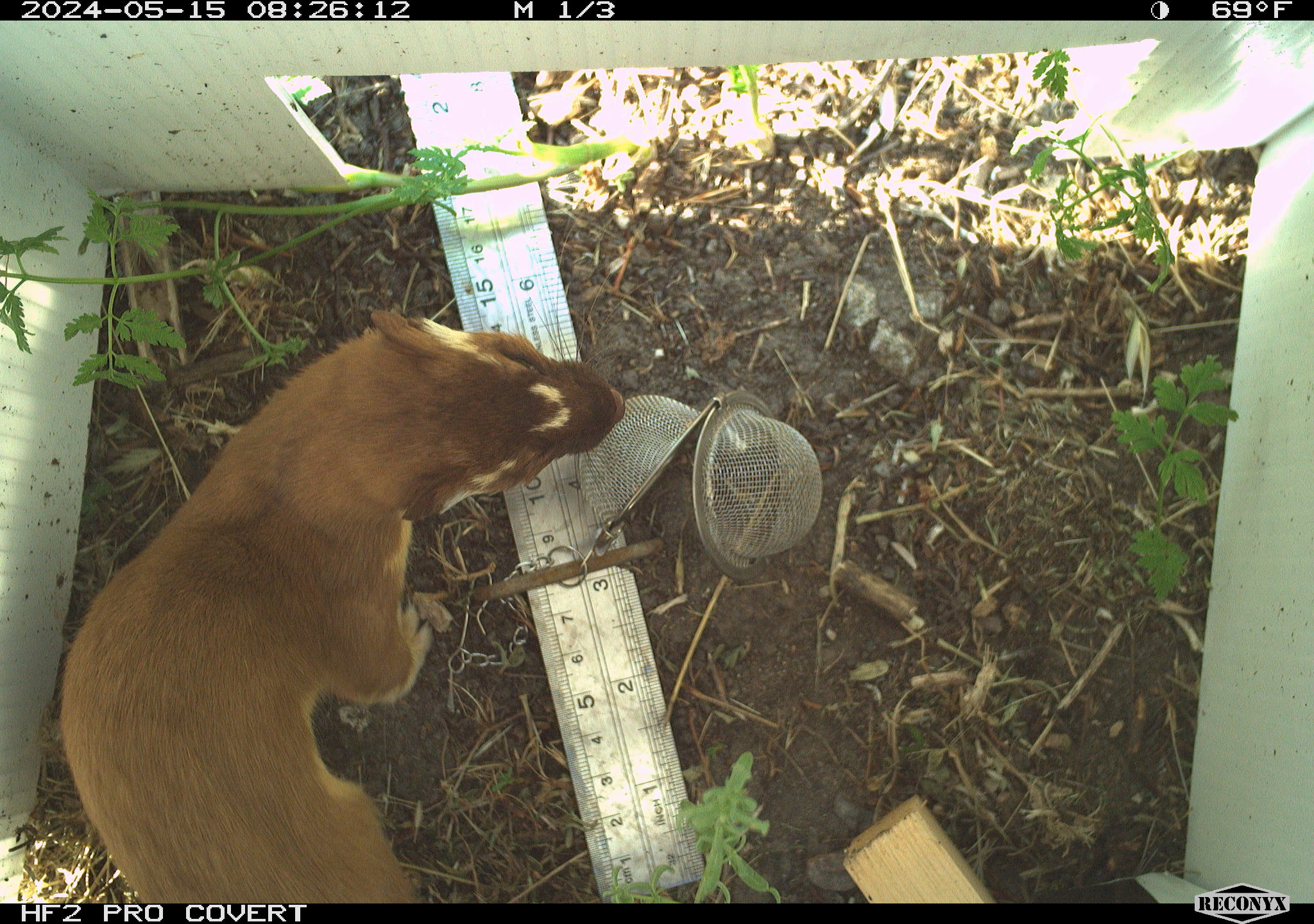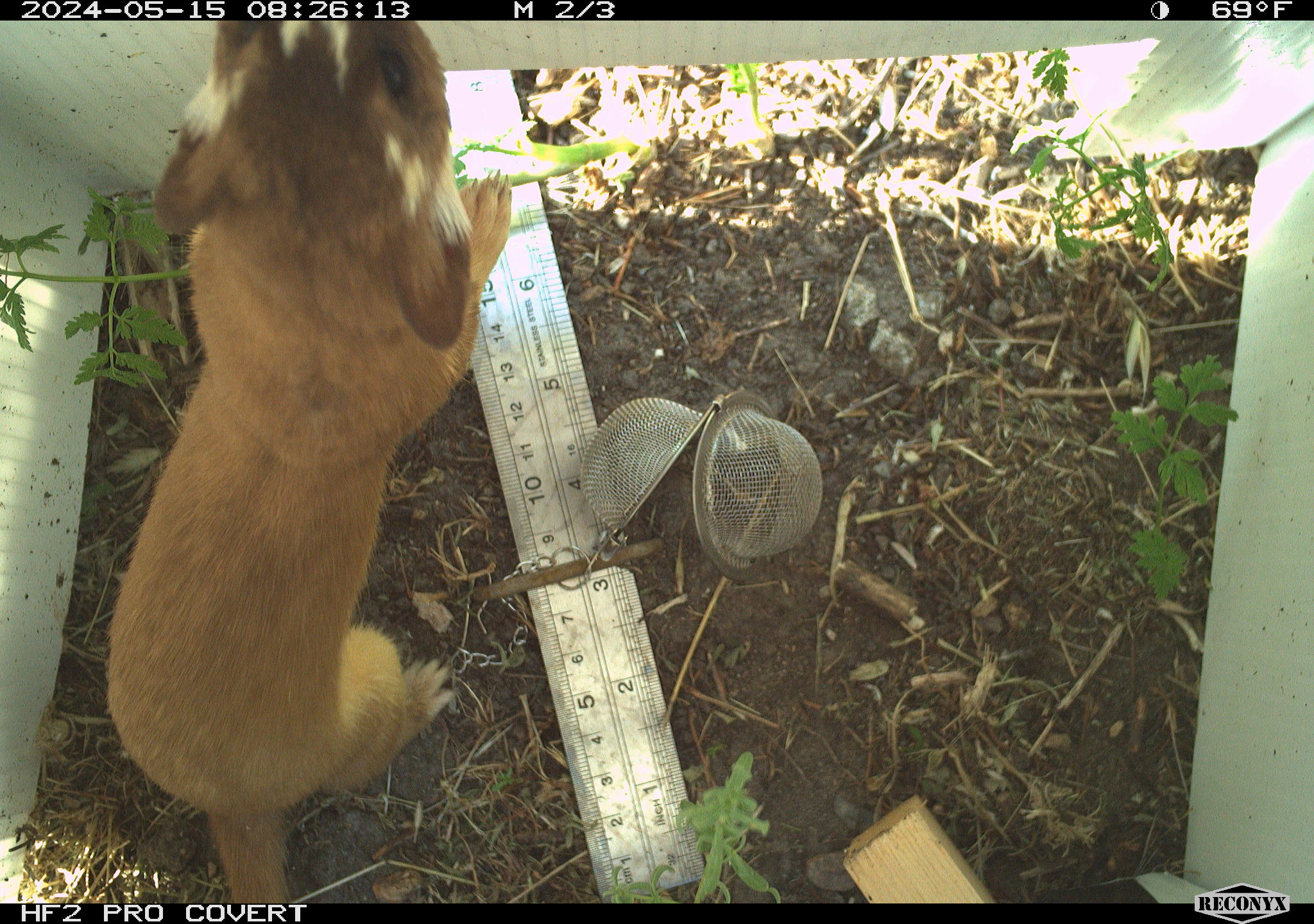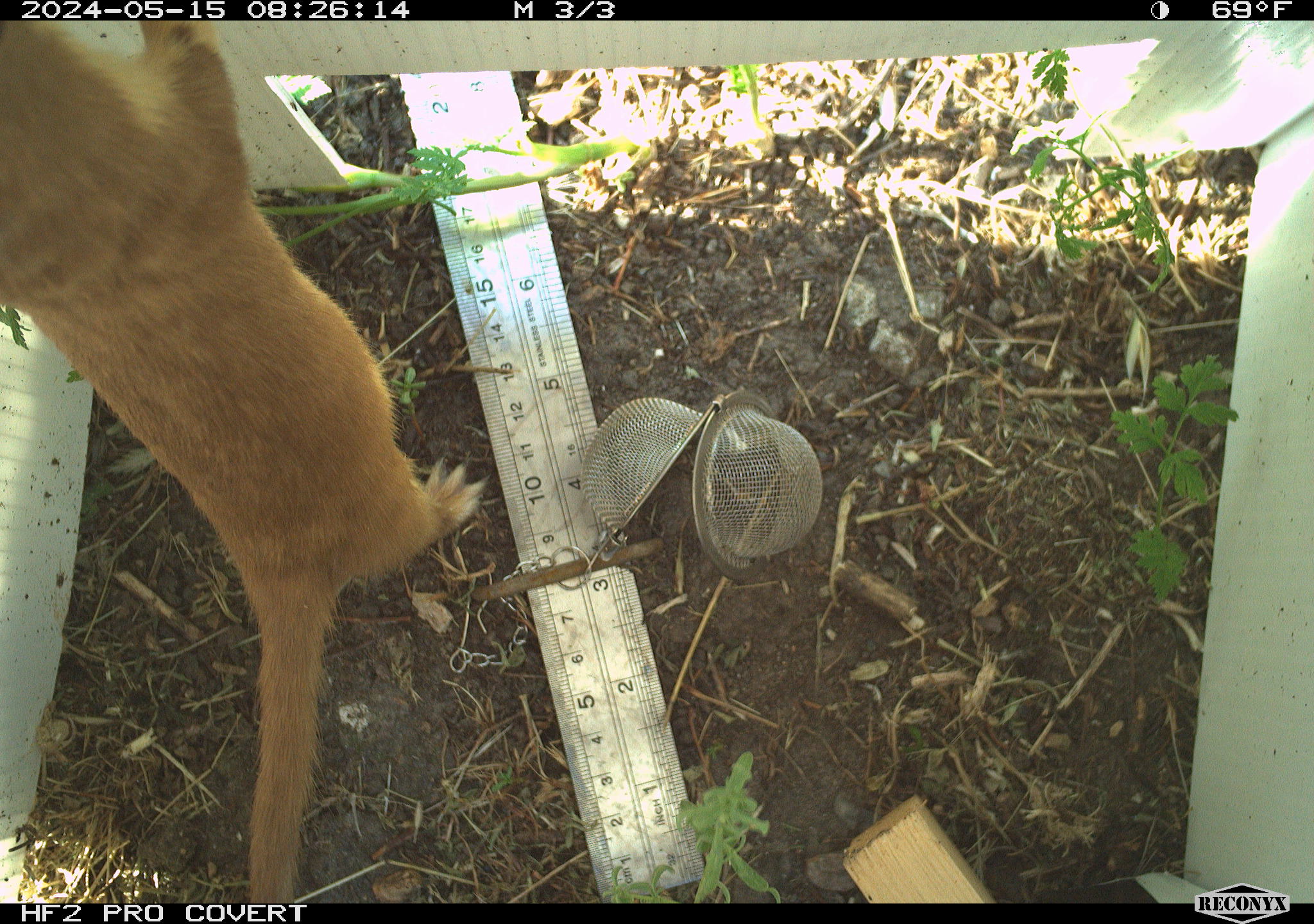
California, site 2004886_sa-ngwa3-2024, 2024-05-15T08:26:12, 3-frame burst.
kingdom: Animalia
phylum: Chordata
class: Mammalia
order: Carnivora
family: Mustelidae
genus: Neogale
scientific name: Neogale frenata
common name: long-tailed weasel